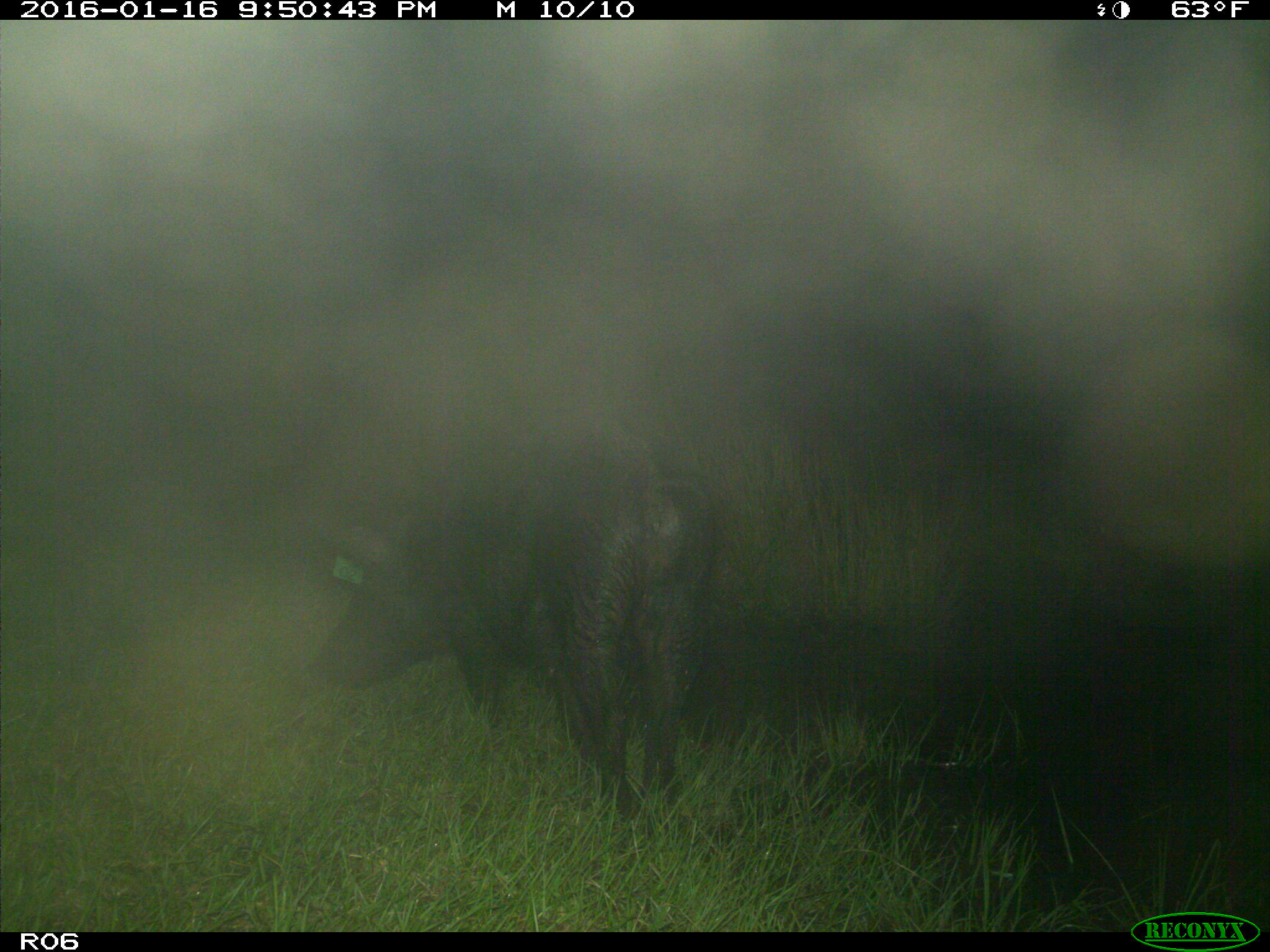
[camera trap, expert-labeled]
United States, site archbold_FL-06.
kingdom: Animalia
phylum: Chordata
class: Mammalia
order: Artiodactyla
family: Suidae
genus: Sus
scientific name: Sus scrofa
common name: wild boar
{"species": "Sus scrofa (wild boar)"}